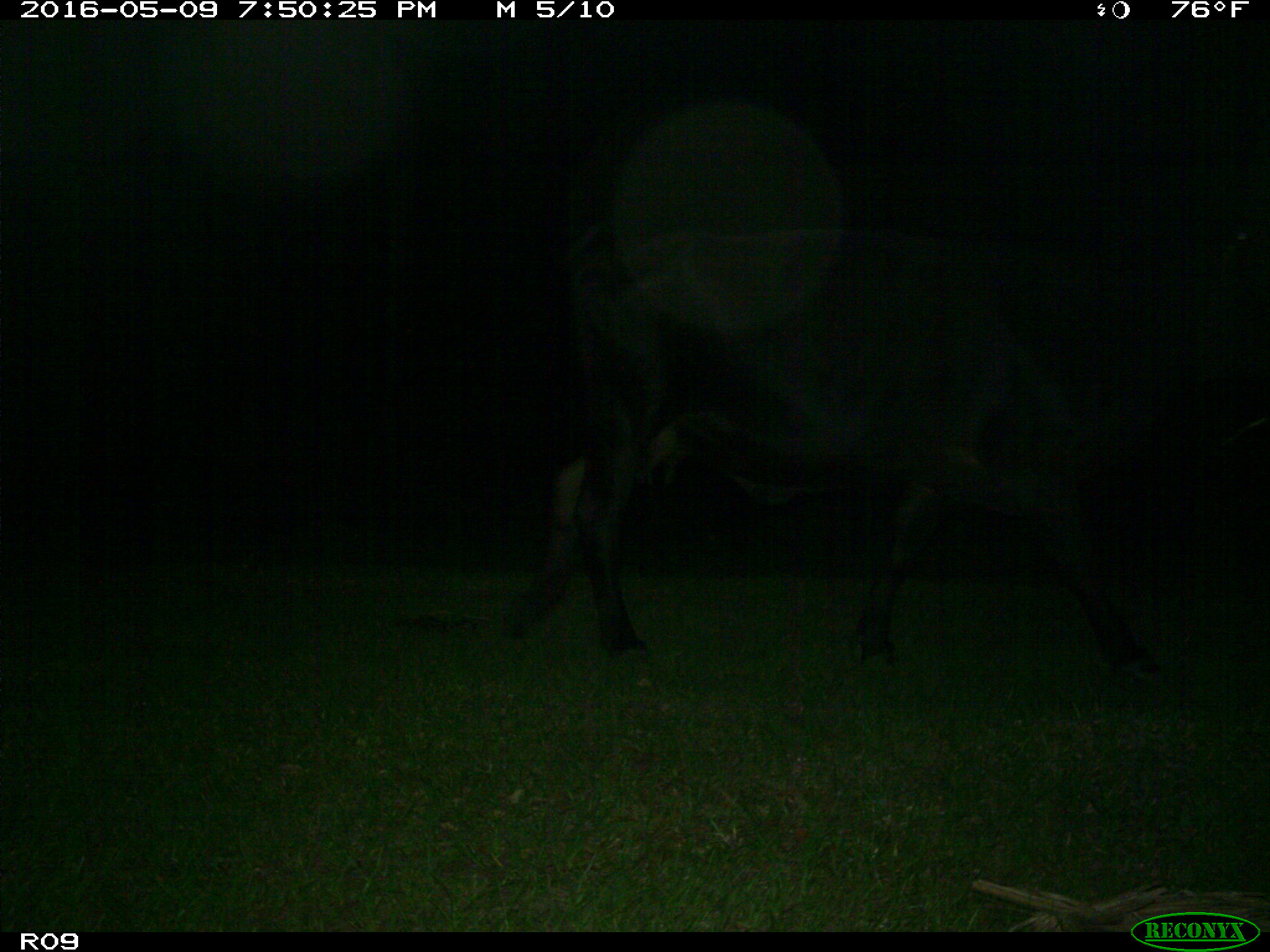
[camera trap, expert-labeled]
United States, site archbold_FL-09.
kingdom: Animalia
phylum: Chordata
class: Mammalia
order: Artiodactyla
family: Bovidae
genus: Bos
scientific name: Bos taurus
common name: domestic cow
Bos taurus (domestic cow).